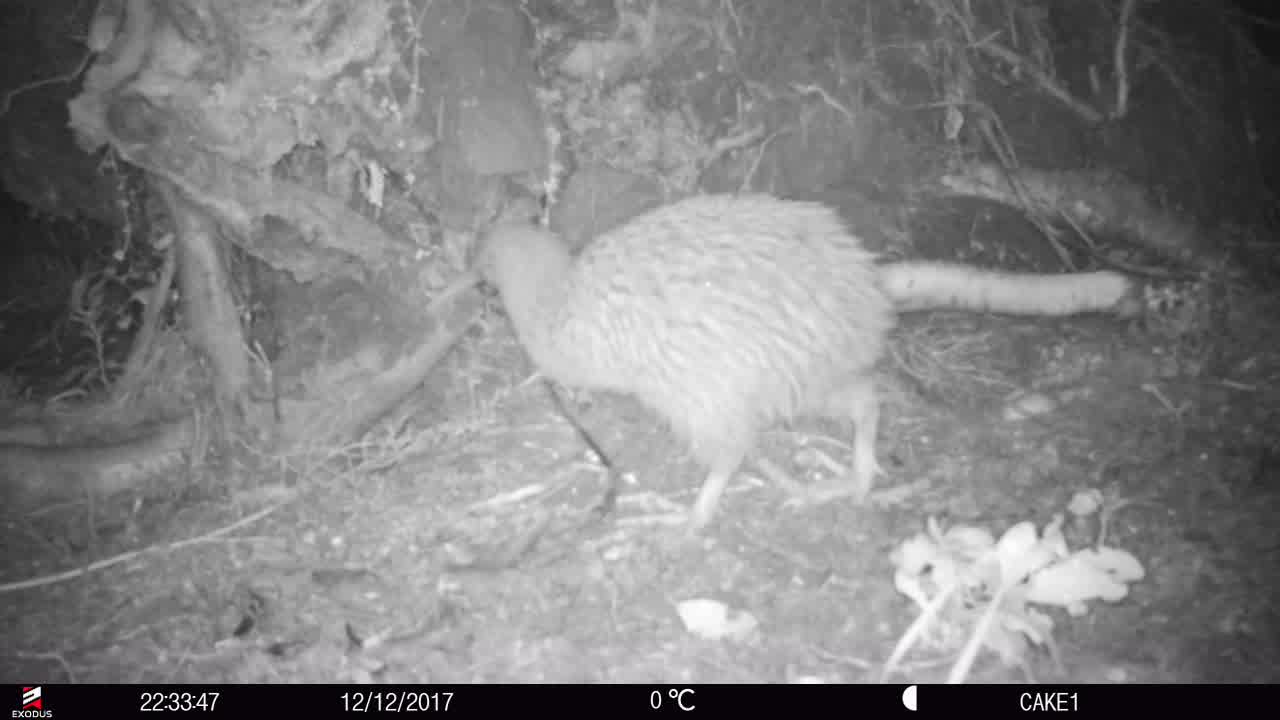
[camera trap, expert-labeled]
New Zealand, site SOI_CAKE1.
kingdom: Animalia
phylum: Chordata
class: Aves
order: Apterygiformes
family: Apterygidae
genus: Apteryx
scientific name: Apteryx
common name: kiwi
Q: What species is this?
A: Kiwi (Apteryx).